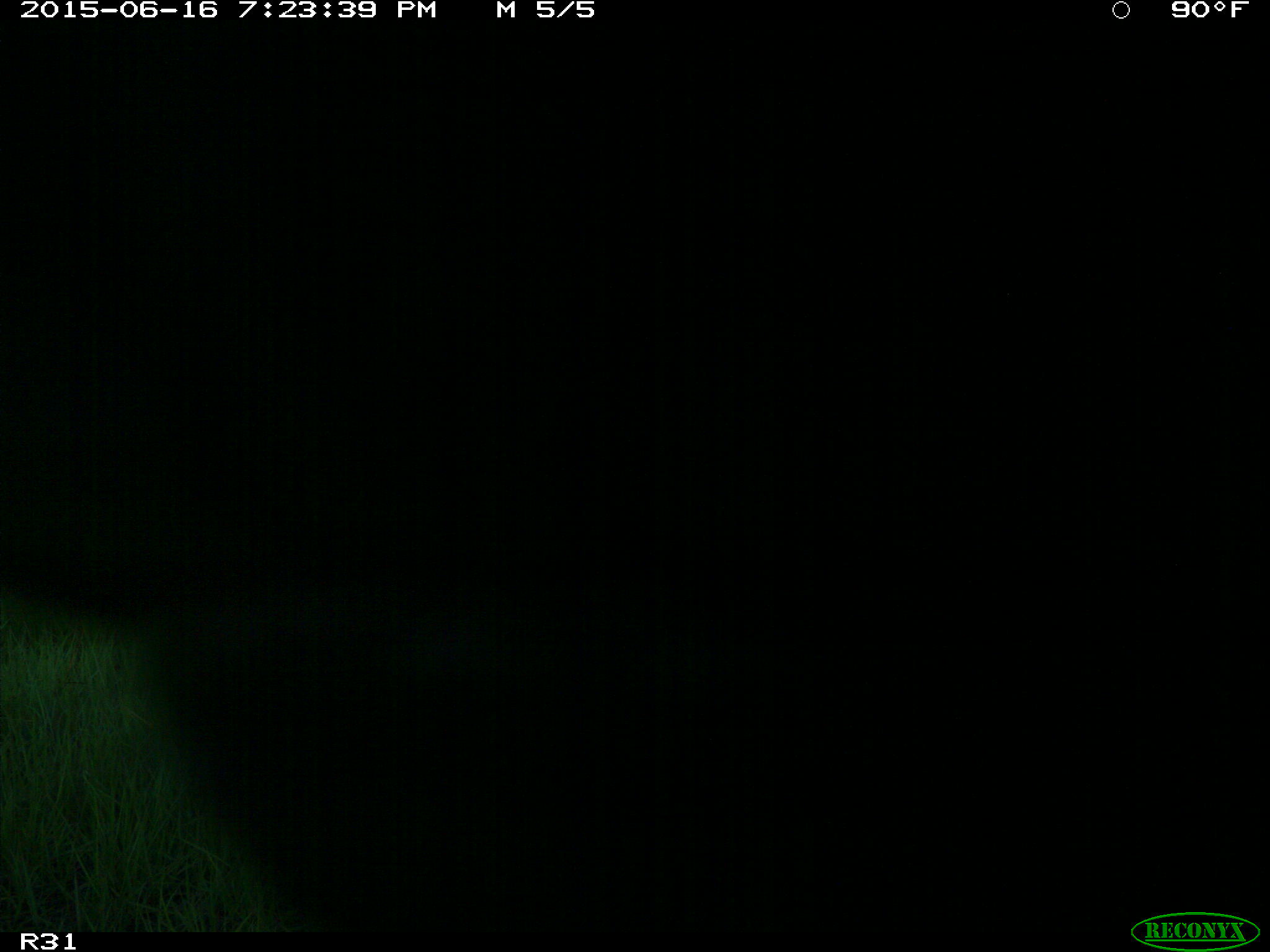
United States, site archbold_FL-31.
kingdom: Animalia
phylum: Chordata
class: Mammalia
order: Artiodactyla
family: Bovidae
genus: Bos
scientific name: Bos taurus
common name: domestic cow